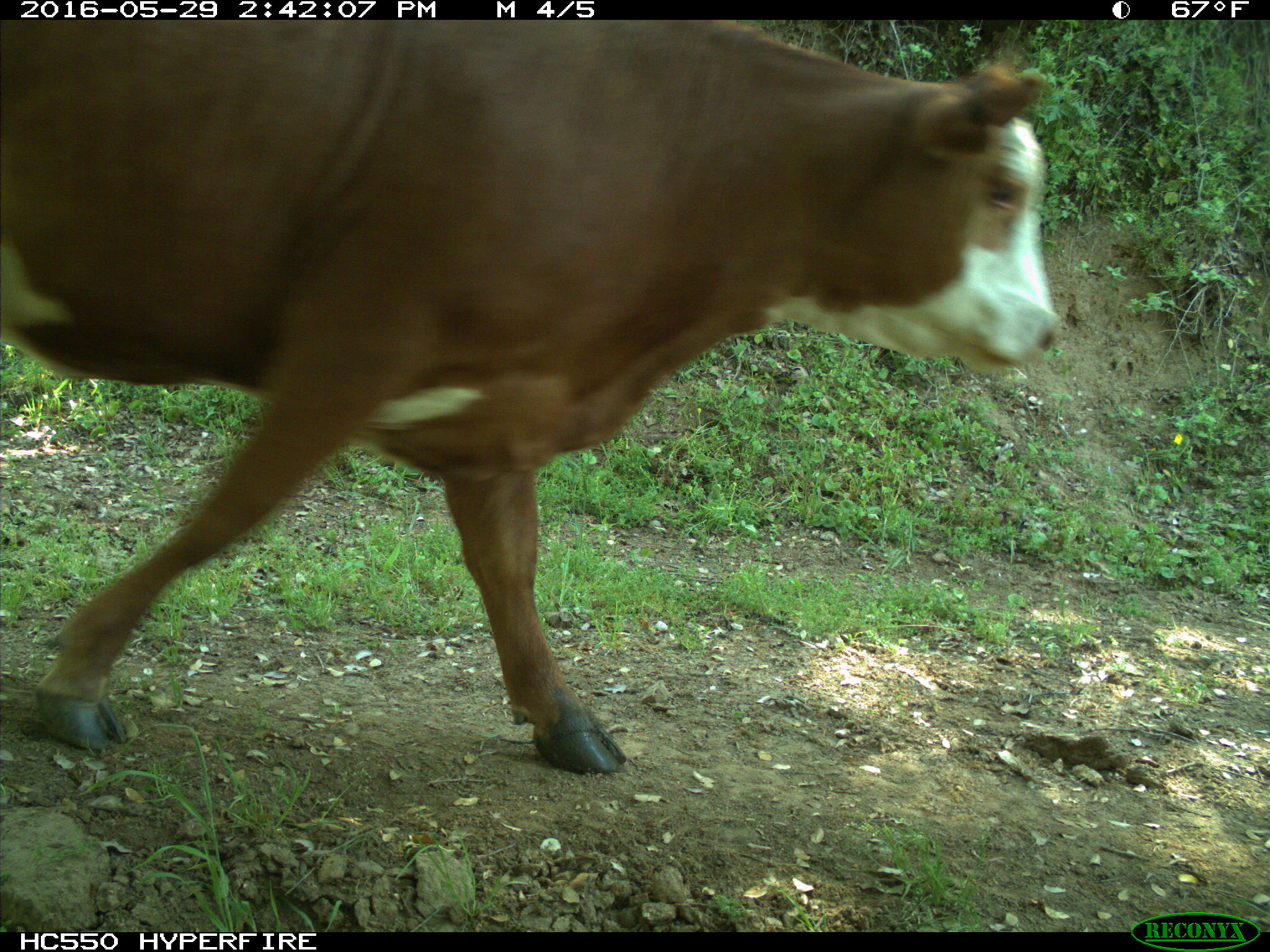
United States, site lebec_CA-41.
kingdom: Animalia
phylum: Chordata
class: Mammalia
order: Artiodactyla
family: Bovidae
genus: Bos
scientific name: Bos taurus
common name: domestic cow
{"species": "Bos taurus (domestic cow)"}